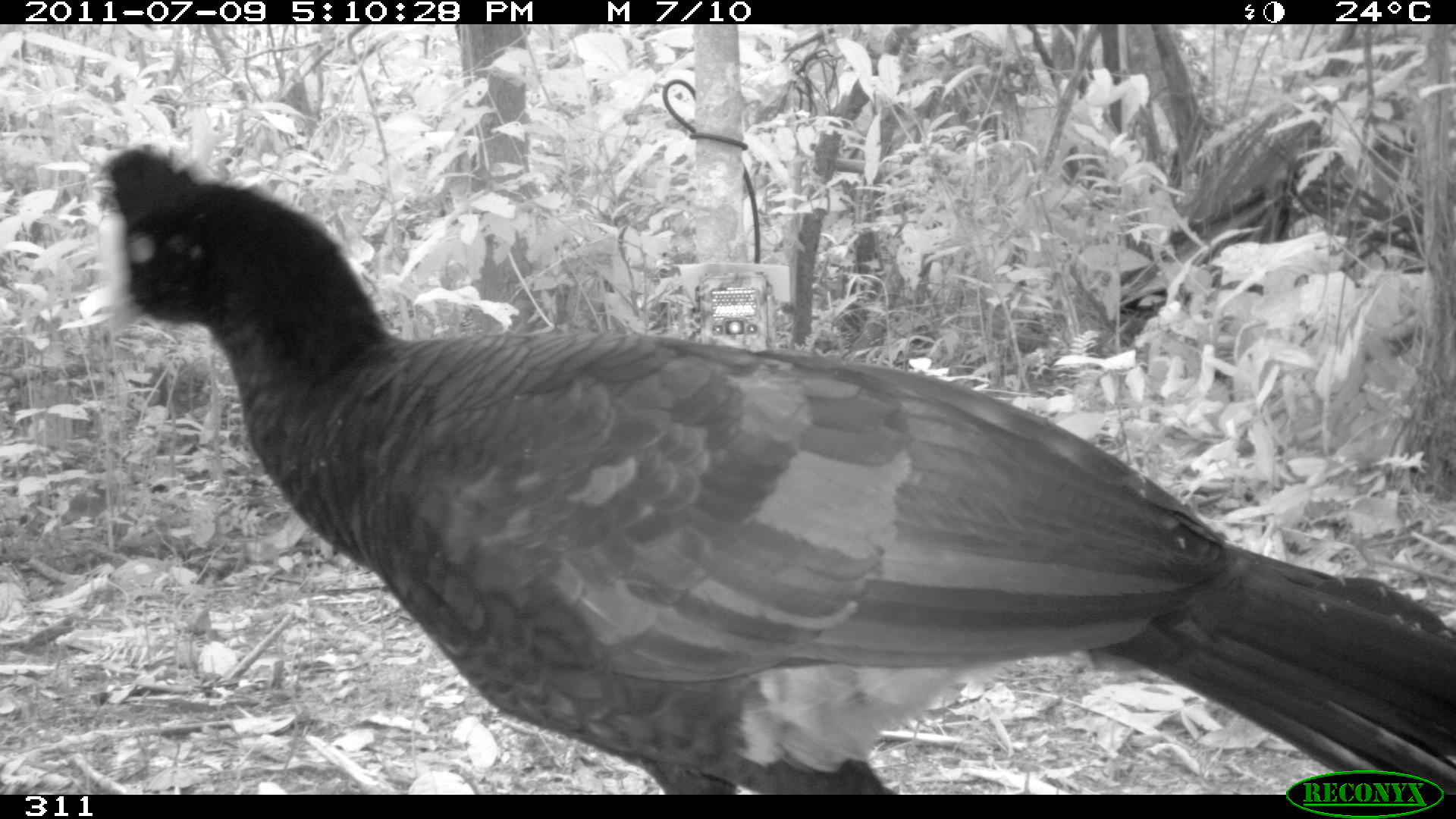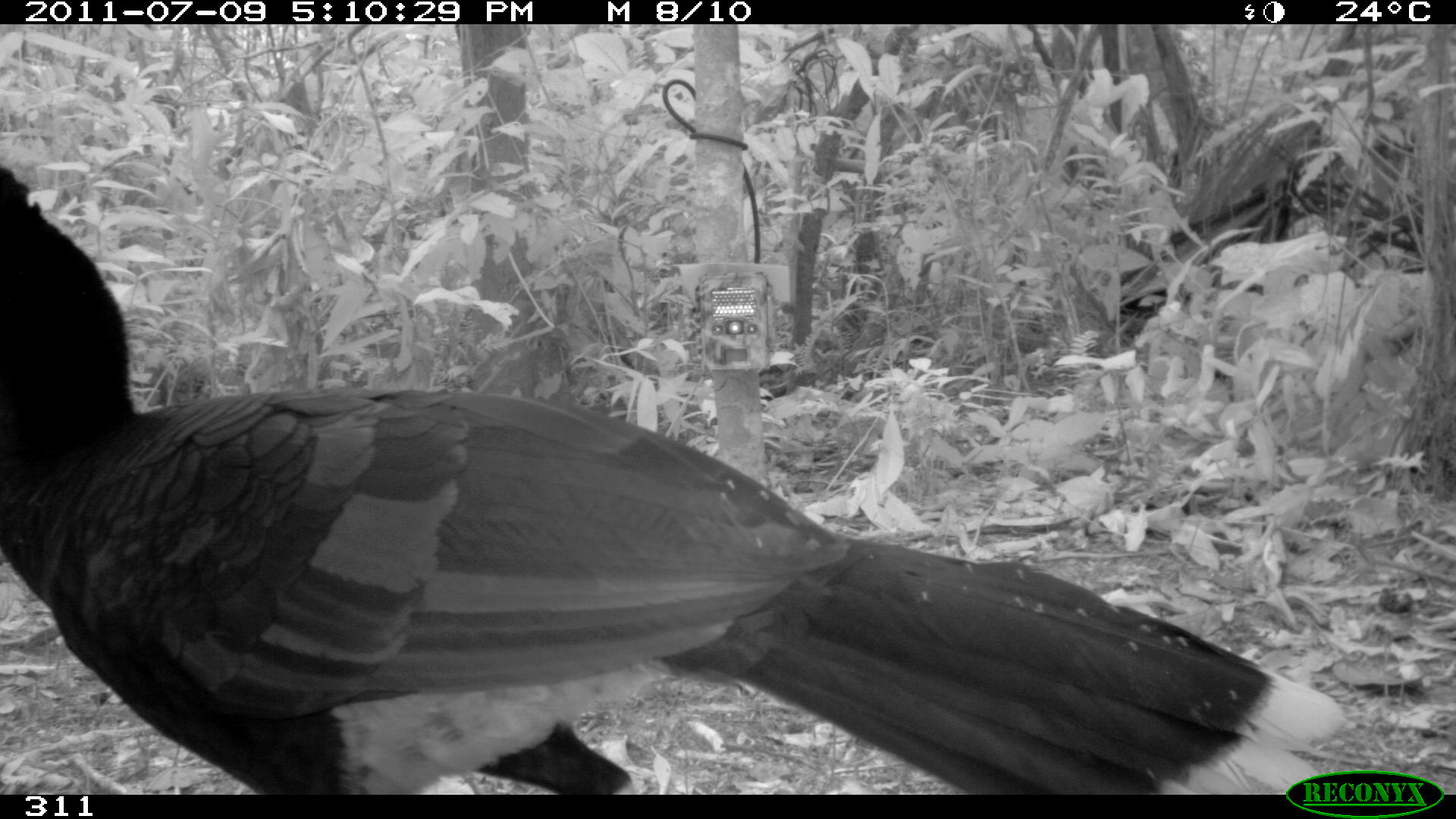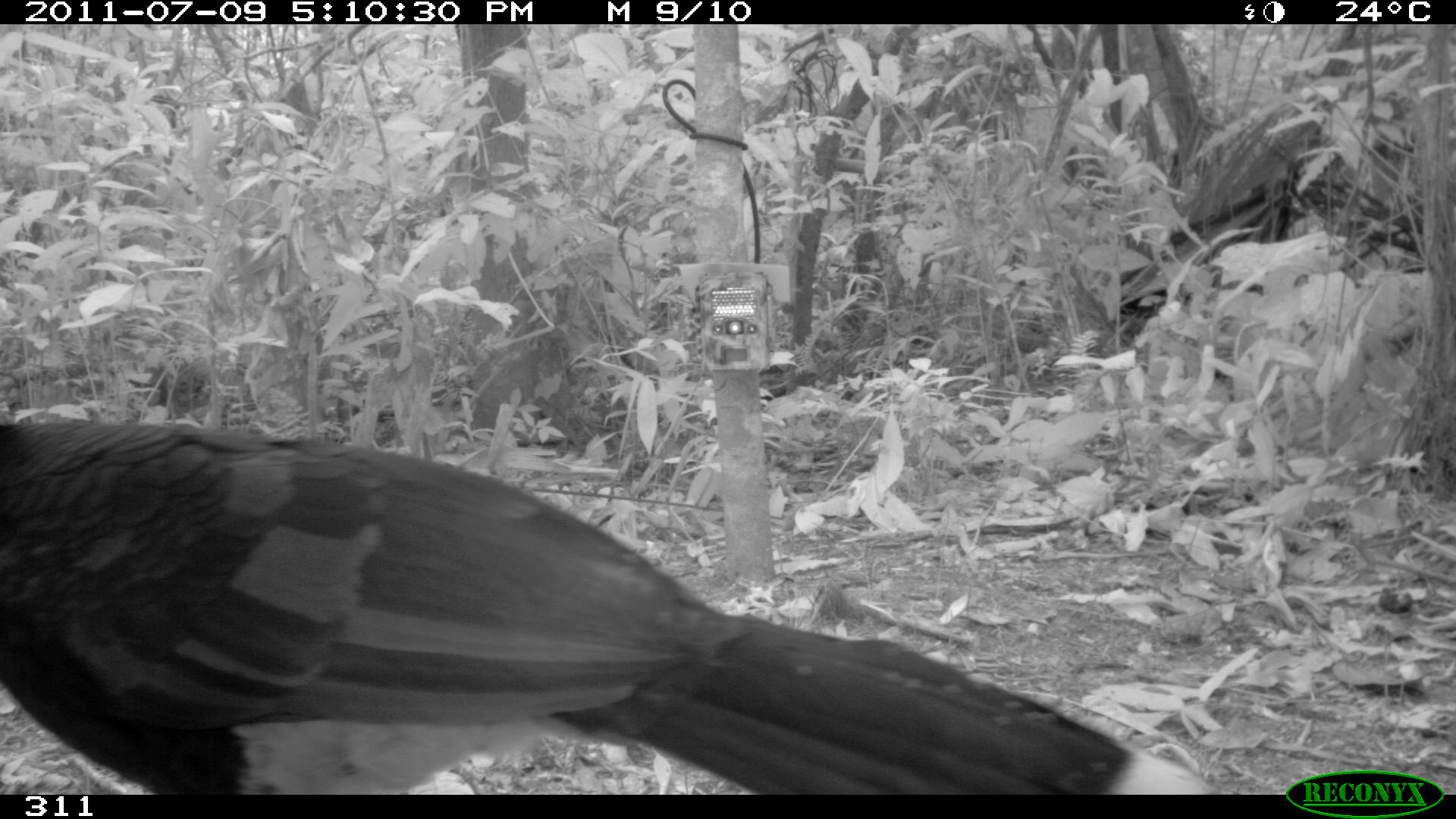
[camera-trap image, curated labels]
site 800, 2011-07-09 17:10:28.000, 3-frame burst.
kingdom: Animalia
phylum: Chordata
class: Aves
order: Galliformes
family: Cracidae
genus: Mitu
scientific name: Mitu tuberosum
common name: razor-billed curassow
Mitu tuberosum (razor-billed curassow).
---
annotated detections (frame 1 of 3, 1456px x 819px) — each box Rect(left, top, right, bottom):
mitu tuberosum: Rect(99, 141, 1456, 794)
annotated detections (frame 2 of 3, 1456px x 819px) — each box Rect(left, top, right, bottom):
mitu tuberosum: Rect(0, 167, 1343, 771)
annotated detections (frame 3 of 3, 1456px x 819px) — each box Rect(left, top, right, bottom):
mitu tuberosum: Rect(0, 417, 1222, 795)